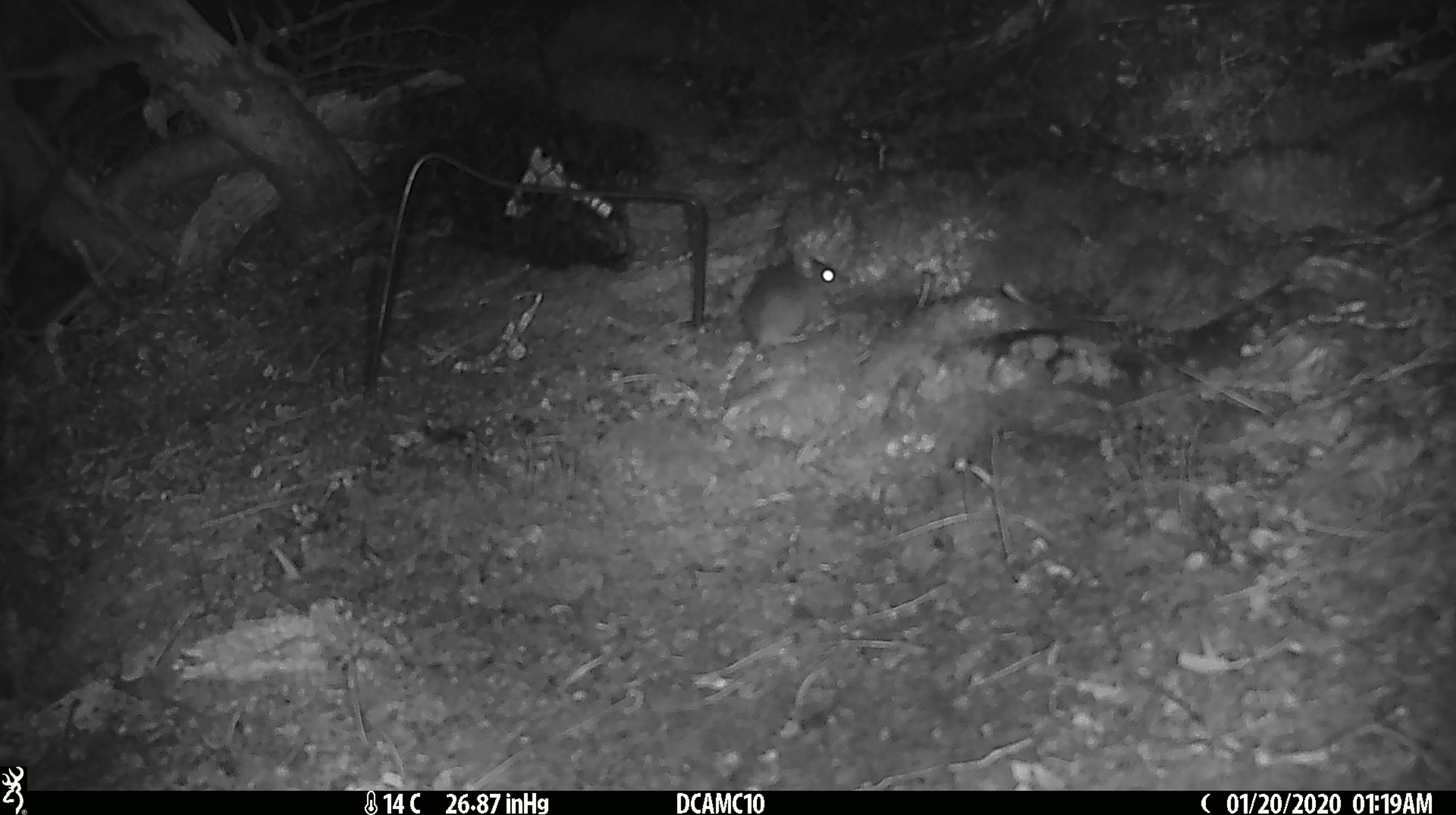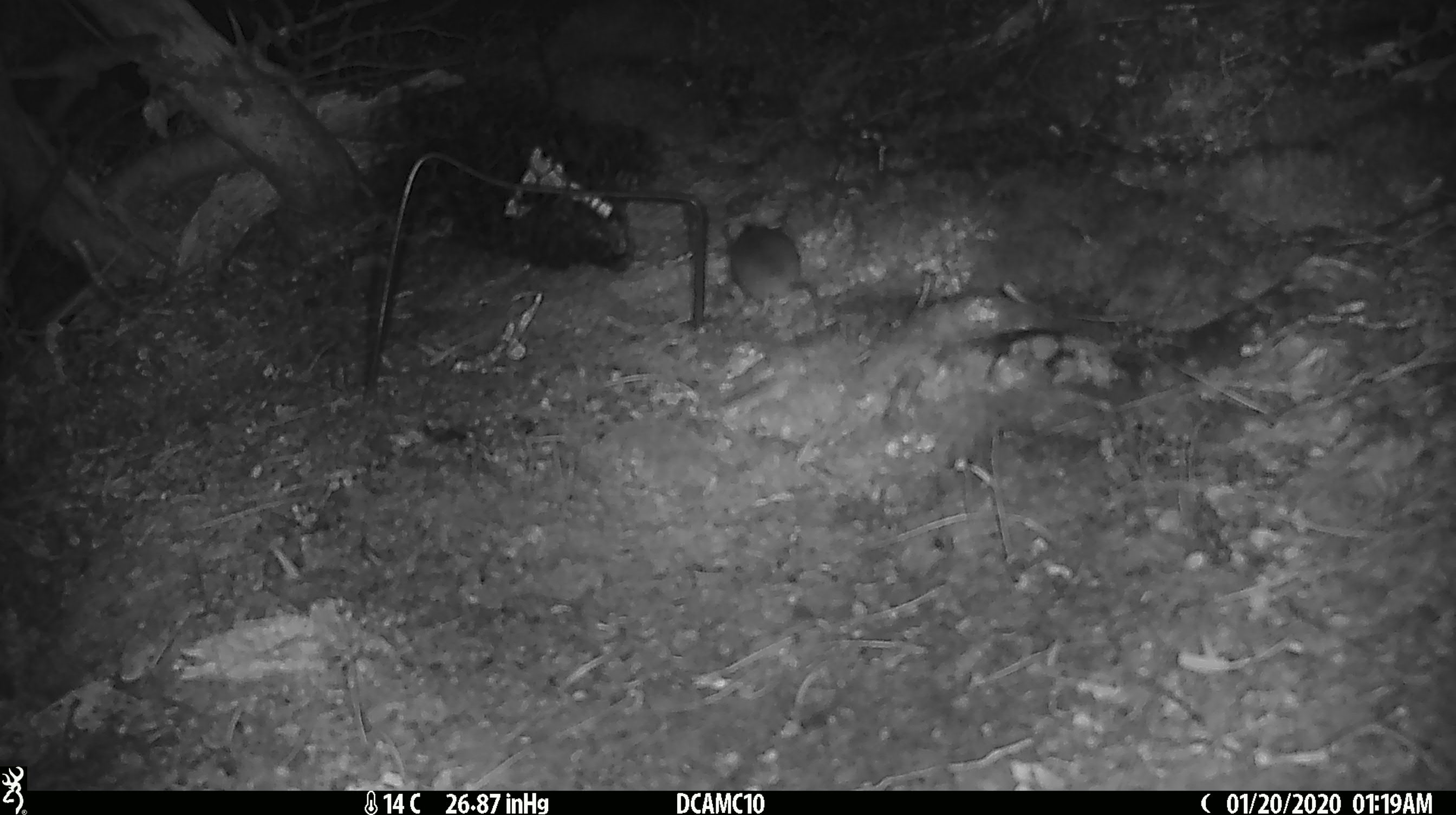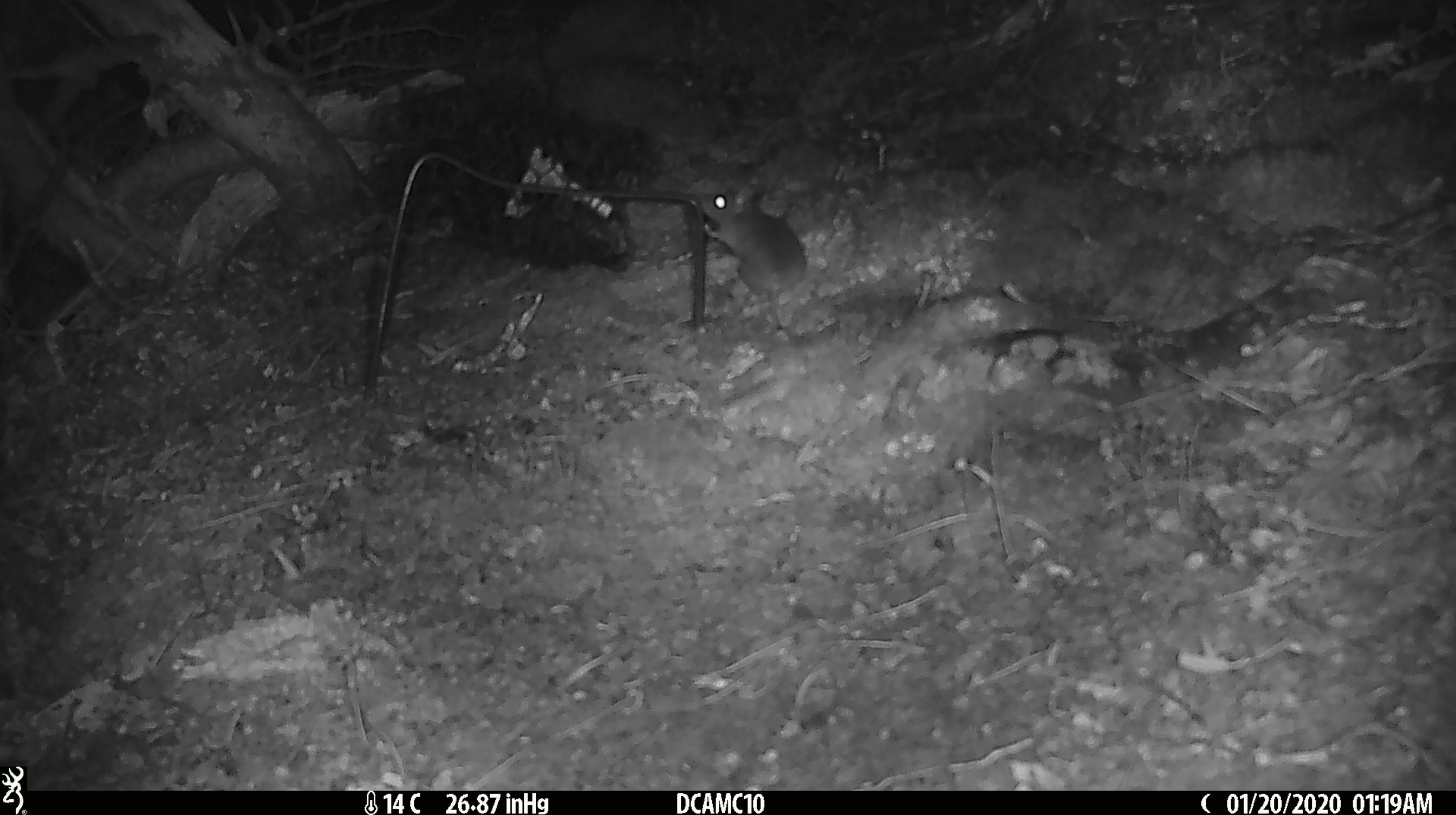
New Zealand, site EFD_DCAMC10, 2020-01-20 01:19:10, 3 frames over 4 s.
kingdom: Animalia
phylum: Chordata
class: Mammalia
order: Rodentia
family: Muridae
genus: Mus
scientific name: Mus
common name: mouse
Mouse (Mus).